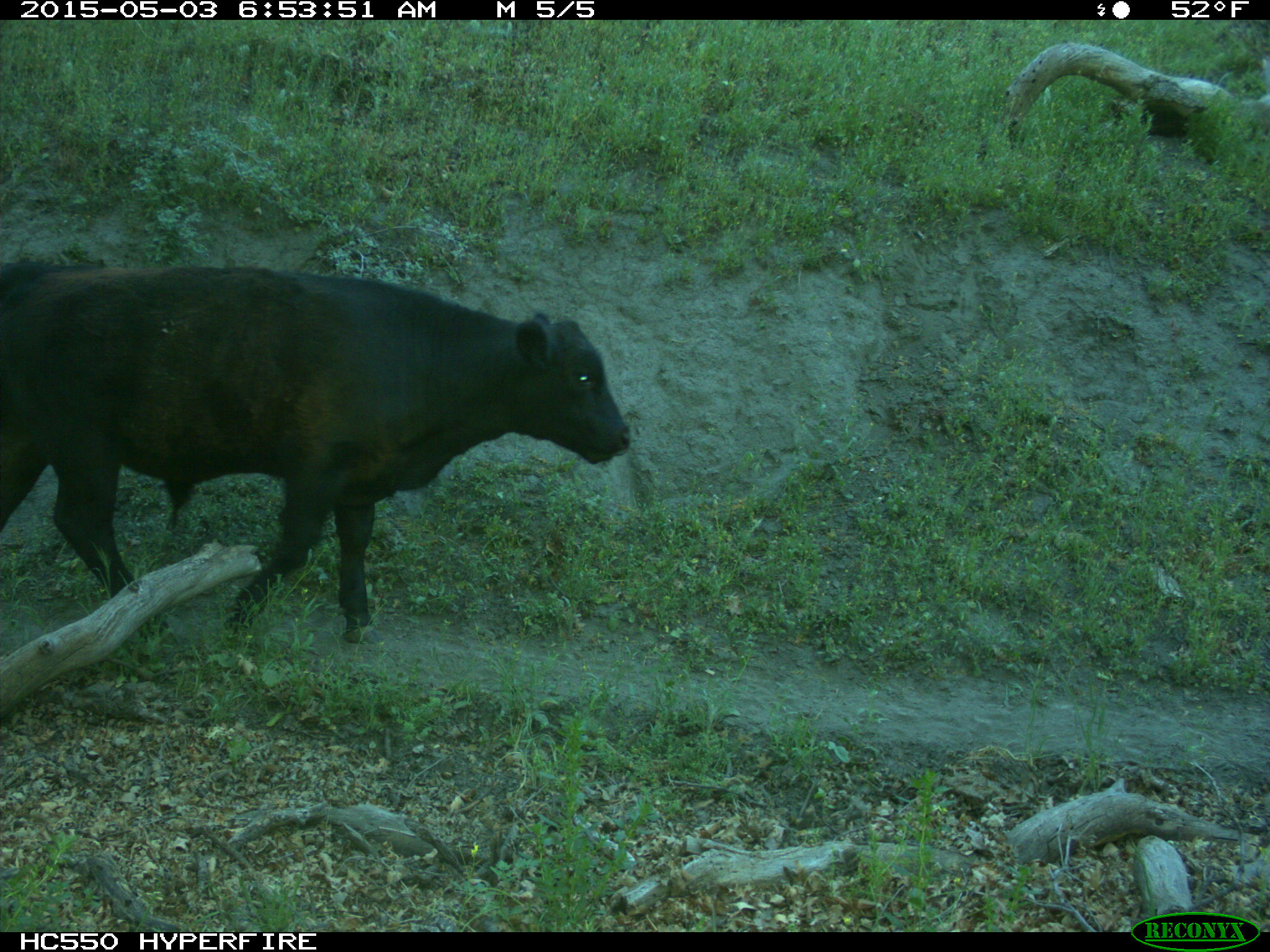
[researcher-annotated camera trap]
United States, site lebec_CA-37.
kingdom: Animalia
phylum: Chordata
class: Mammalia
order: Artiodactyla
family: Bovidae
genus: Bos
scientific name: Bos taurus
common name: domestic cow